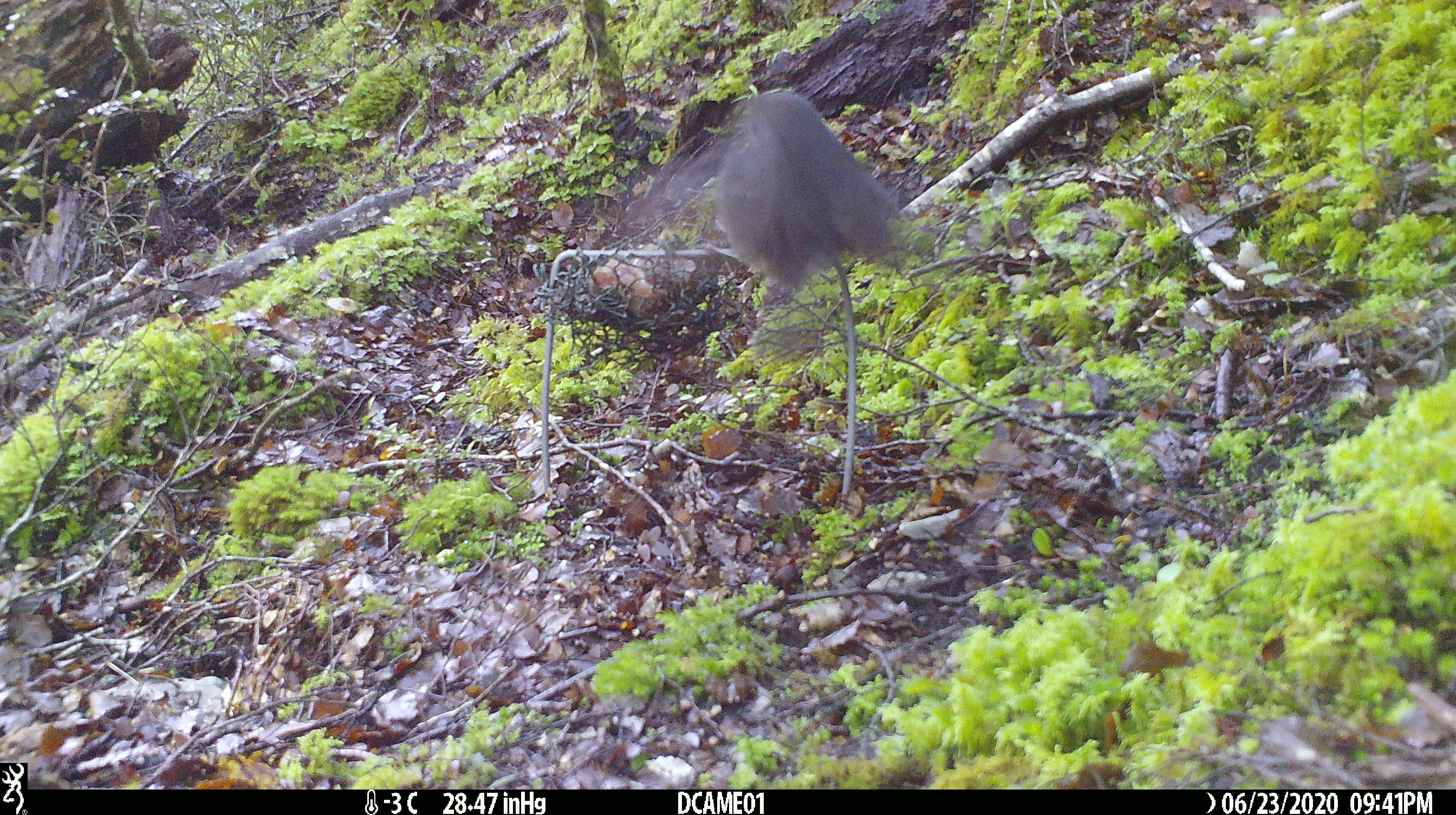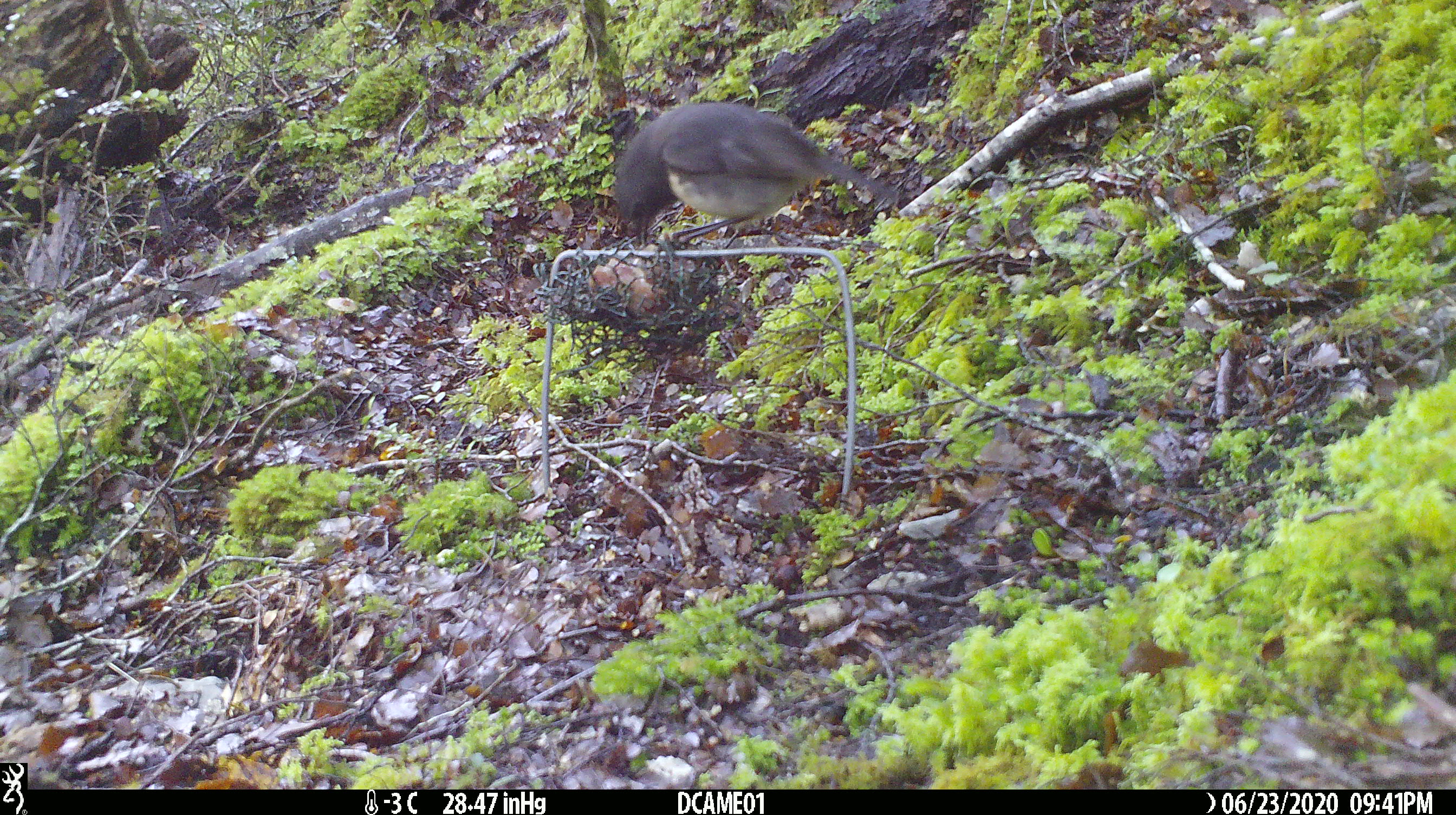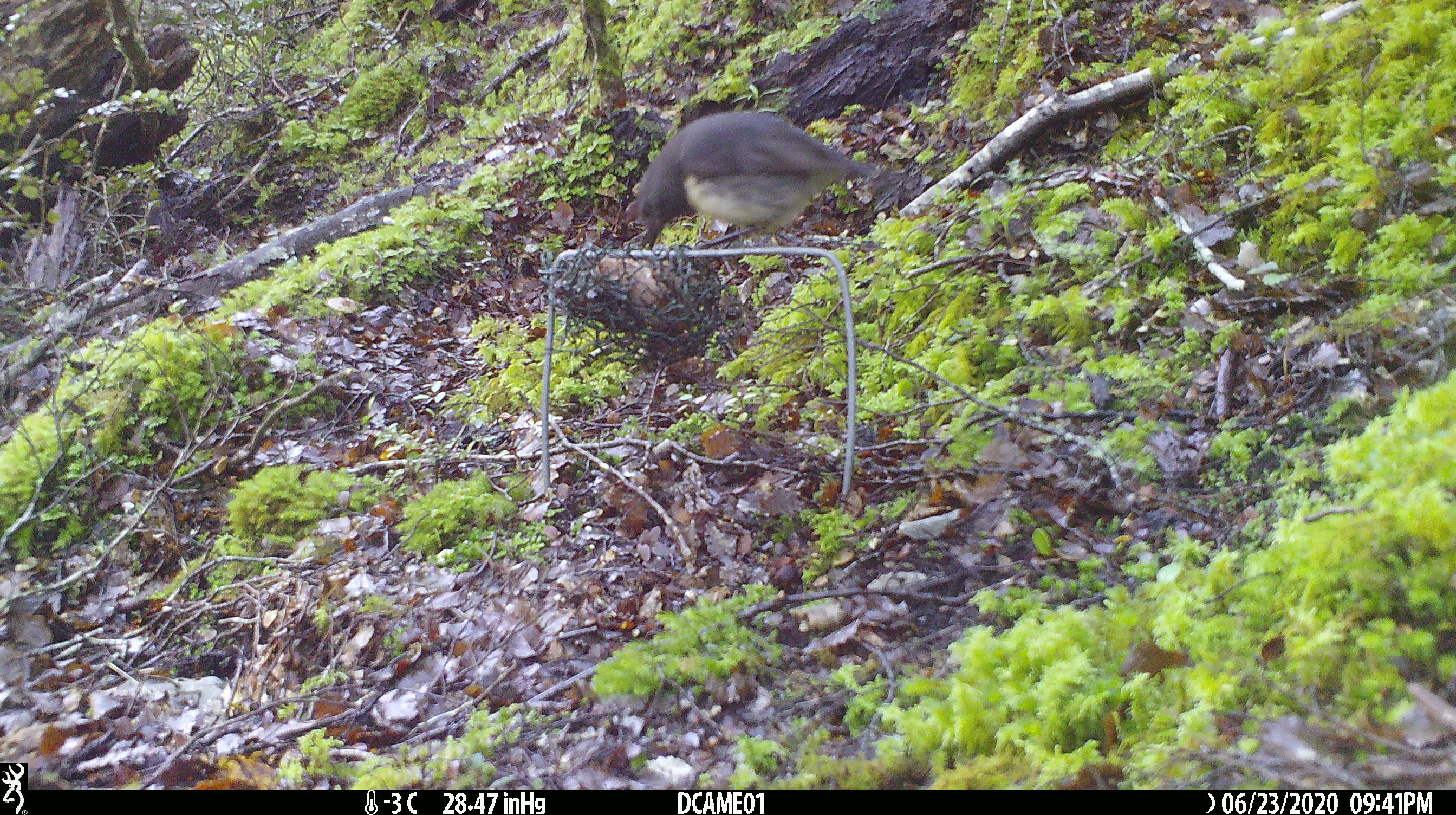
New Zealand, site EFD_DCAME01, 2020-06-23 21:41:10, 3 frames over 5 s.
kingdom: Animalia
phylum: Chordata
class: Aves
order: Passeriformes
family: Petroicidae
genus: Petroica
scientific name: Petroica australis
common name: new zealand robin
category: robin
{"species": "robin (new zealand robin) (Petroica australis)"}